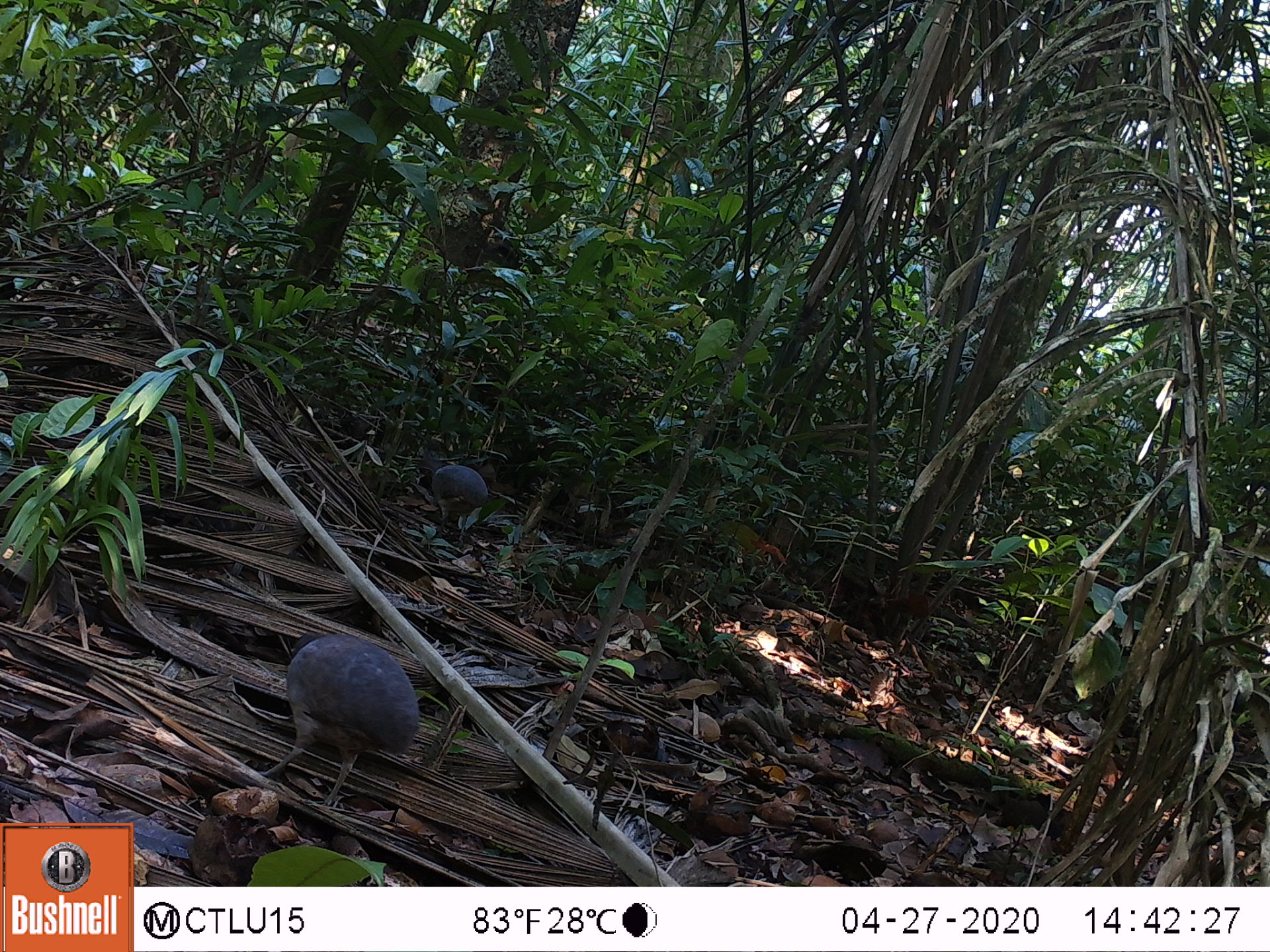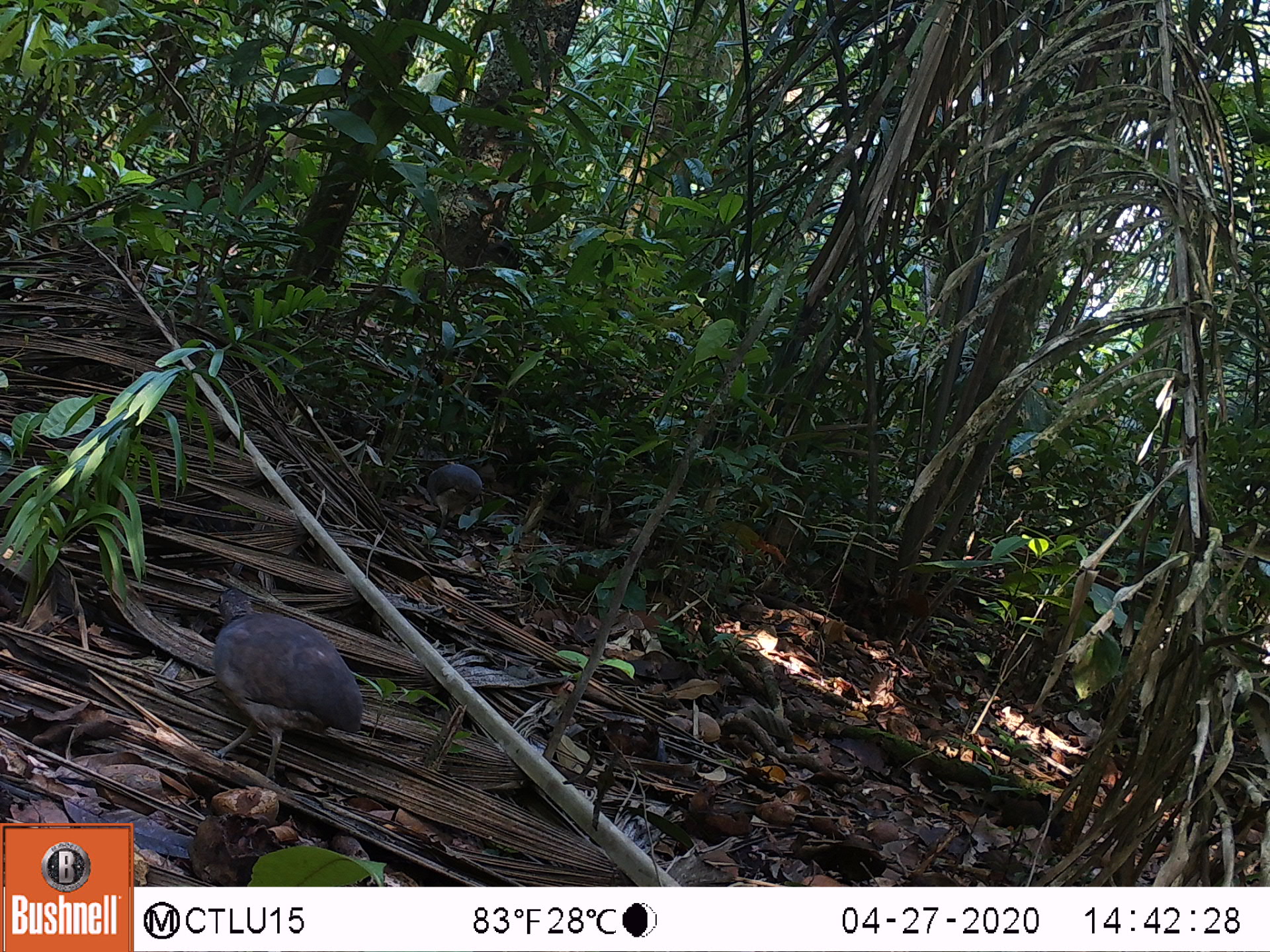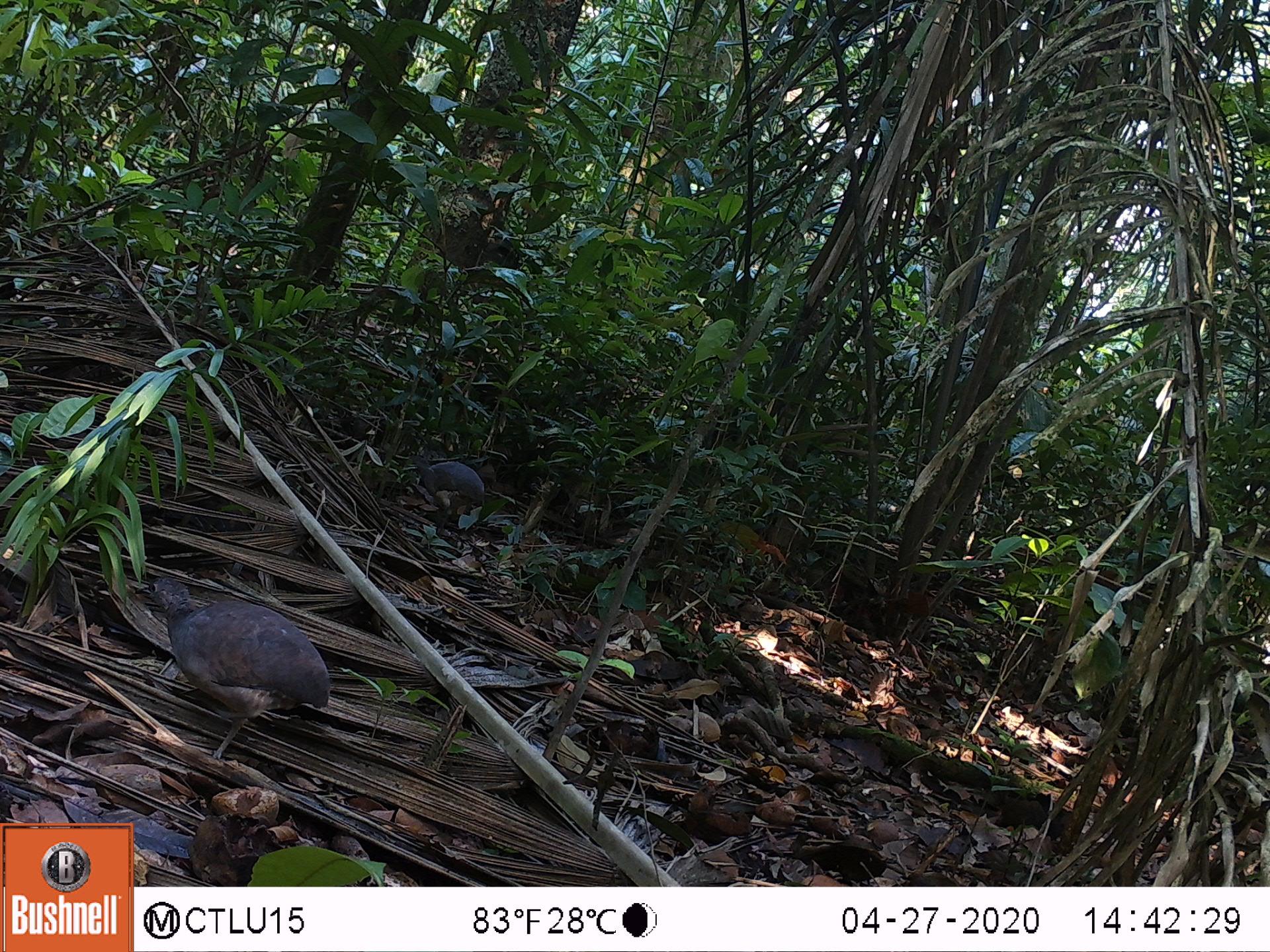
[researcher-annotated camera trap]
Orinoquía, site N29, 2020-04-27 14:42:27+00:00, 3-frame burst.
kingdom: Animalia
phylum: Chordata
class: Aves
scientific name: Aves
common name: bird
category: unknown bird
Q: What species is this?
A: Unknown bird (bird) (Aves).